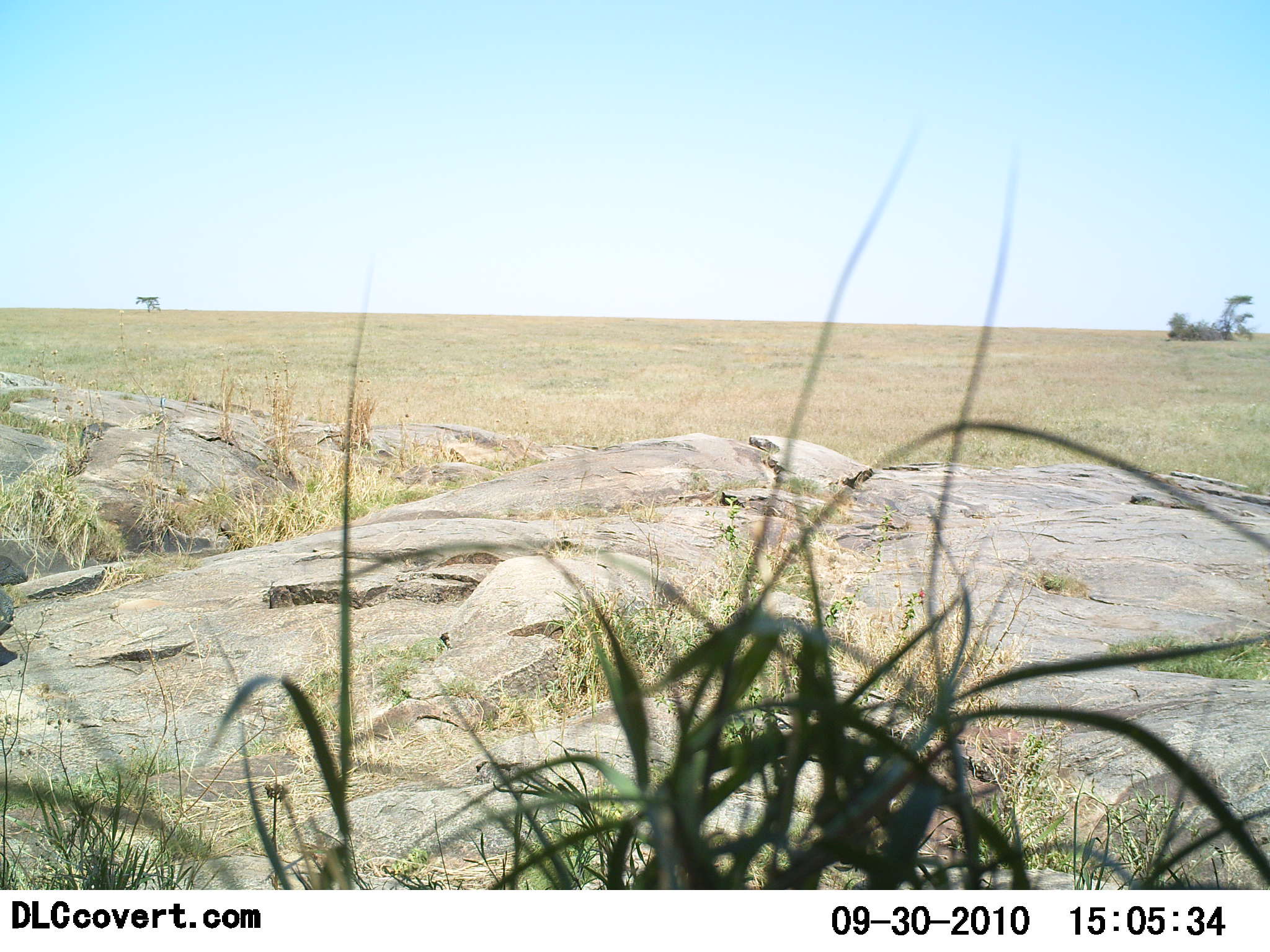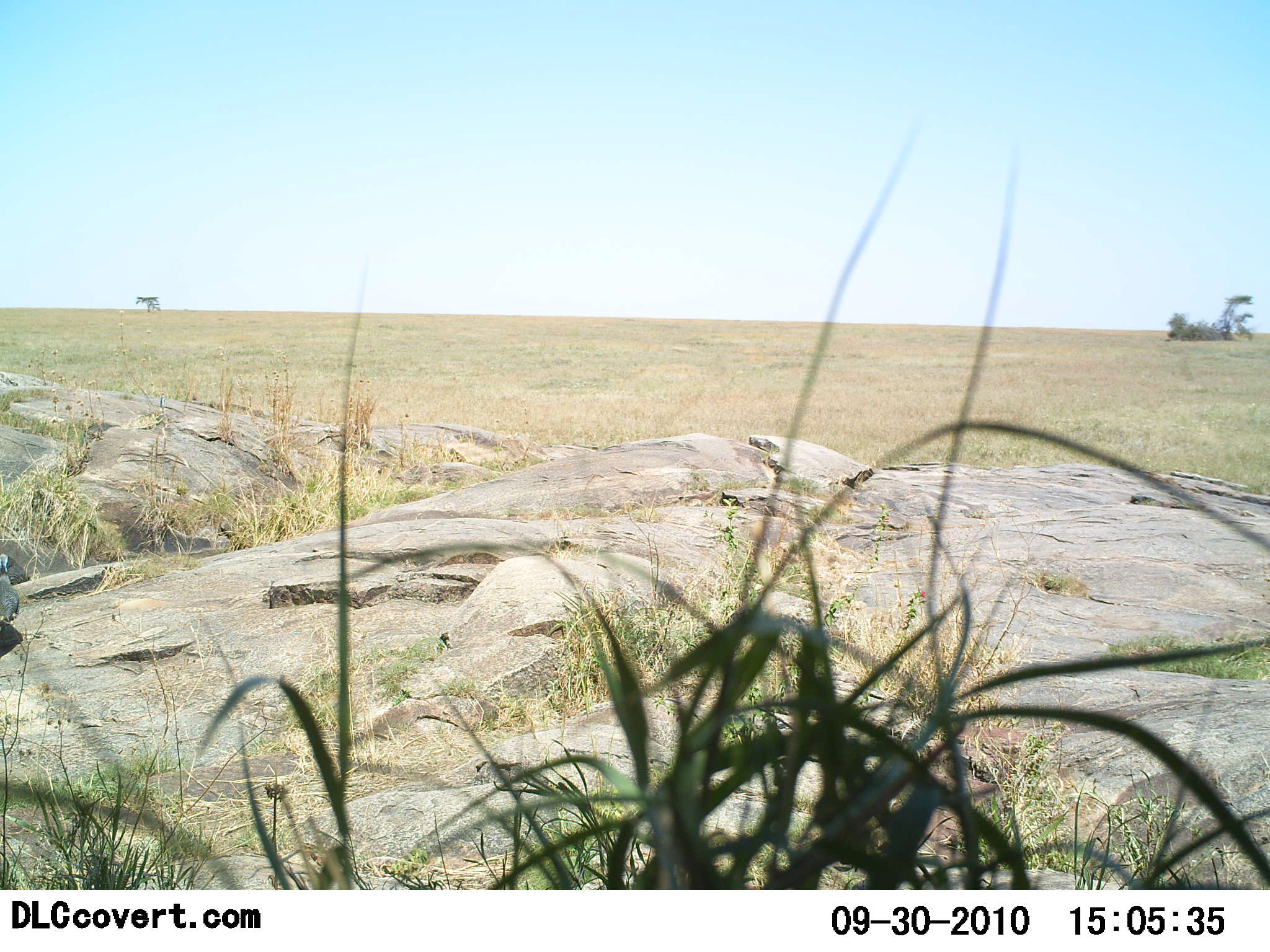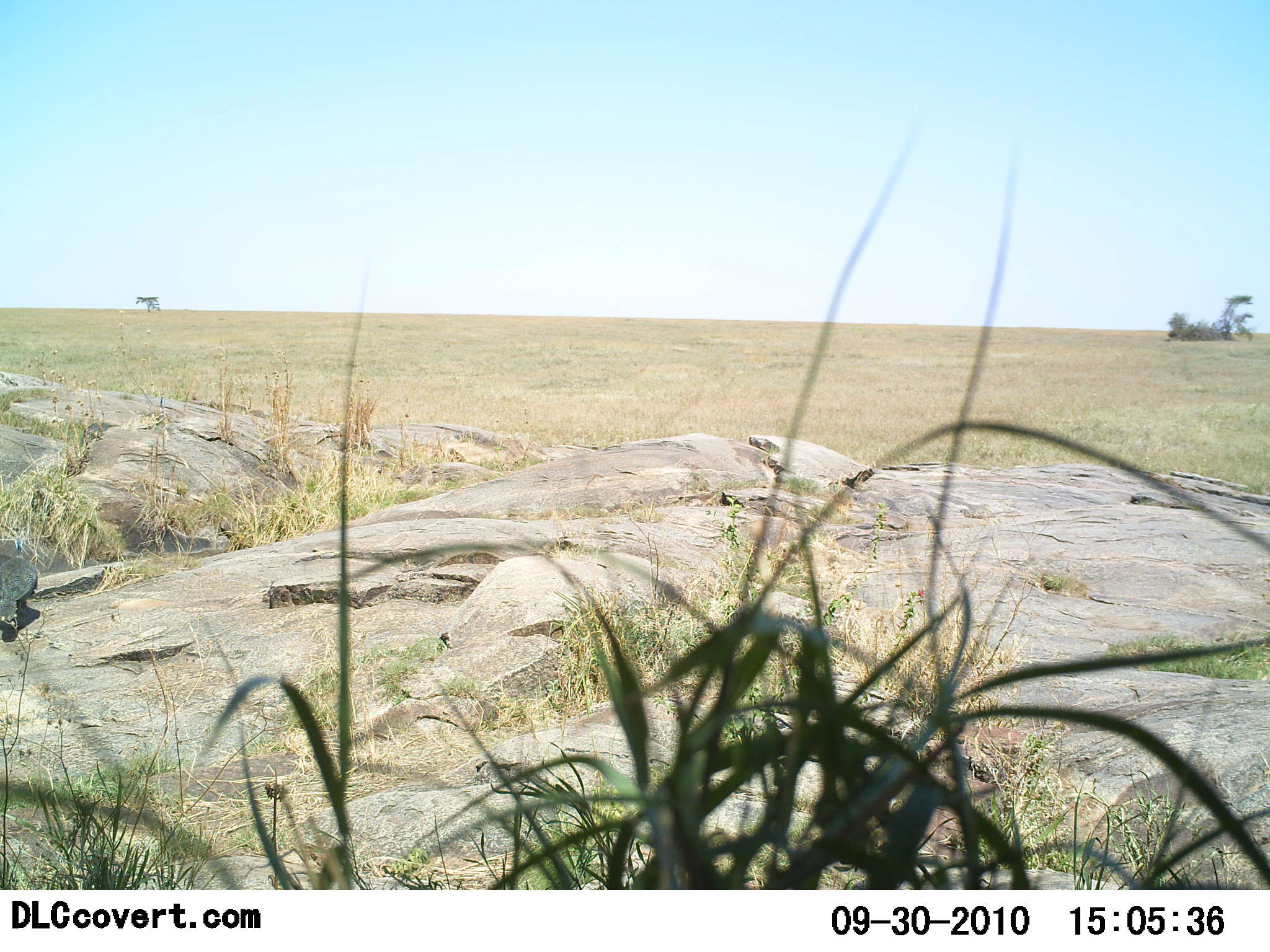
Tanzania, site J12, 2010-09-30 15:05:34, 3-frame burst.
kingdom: Animalia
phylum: Chordata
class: Aves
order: Galliformes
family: Numididae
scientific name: Numididae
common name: guinea fowl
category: guineafowl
Guineafowl (guinea fowl) (Numididae), count 1. Behavior (volunteer vote fractions): standing 23%, resting 0%, moving 69%, interacting 0%. Young present (vote fraction): 0%. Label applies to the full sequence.